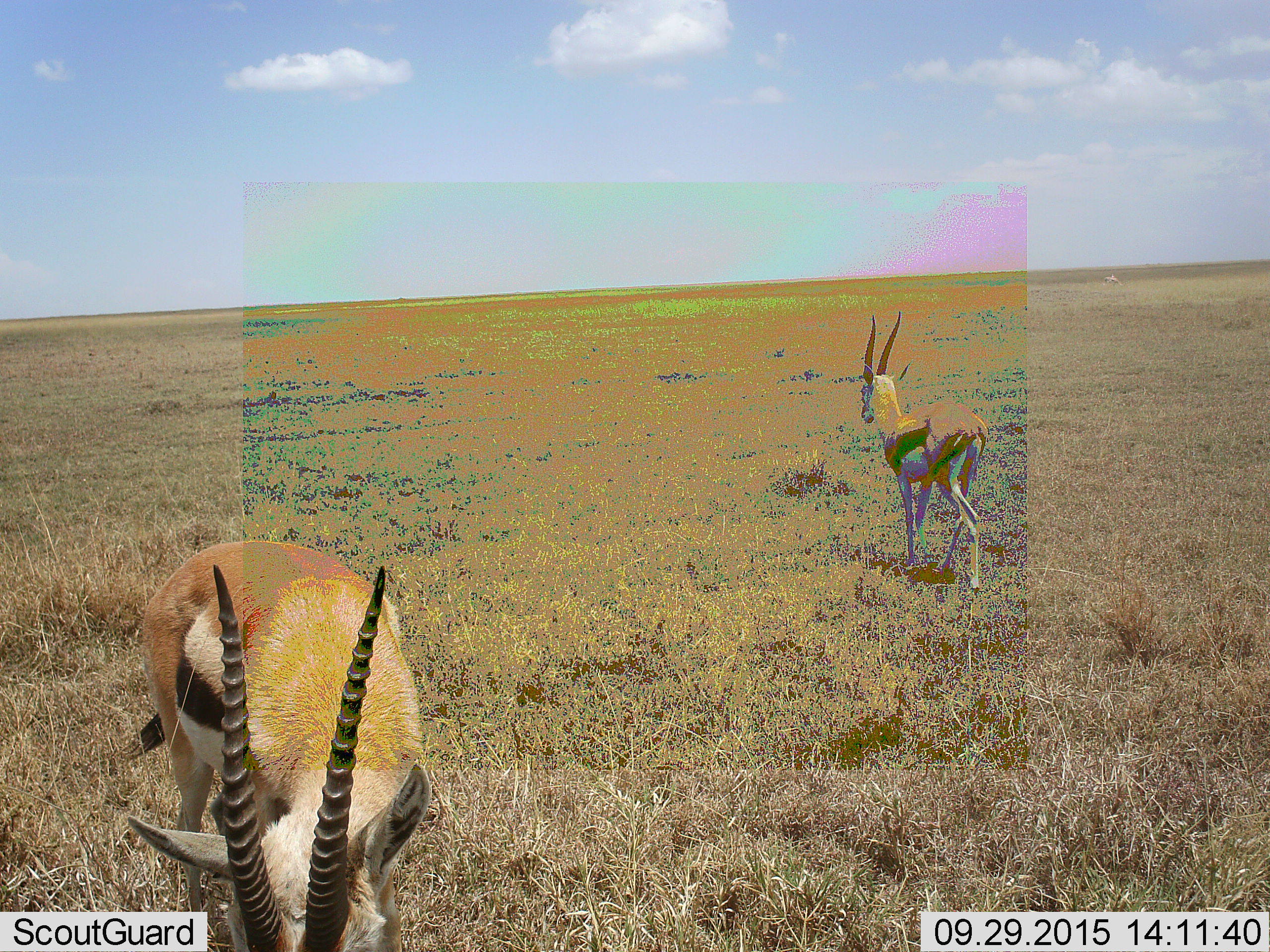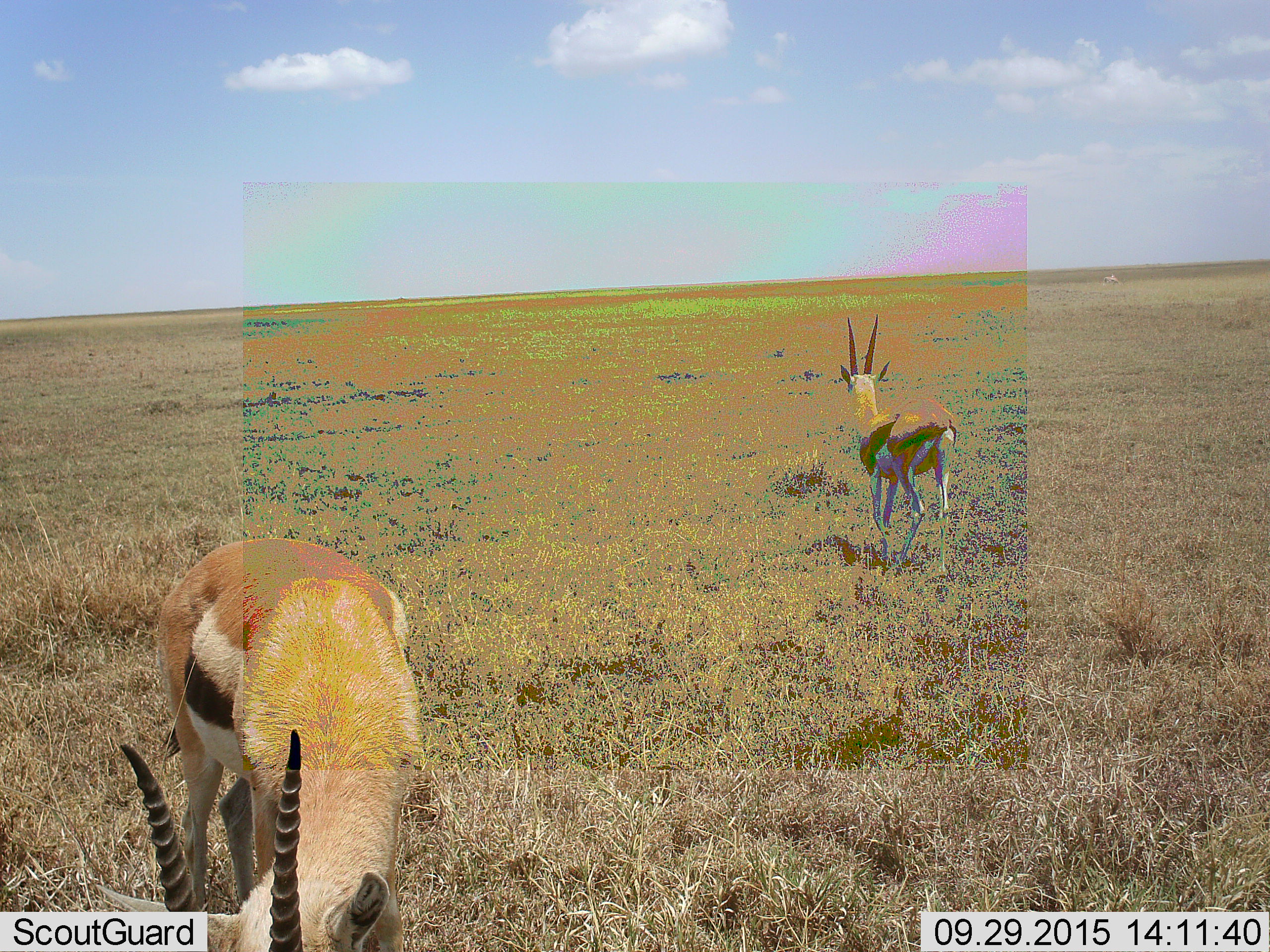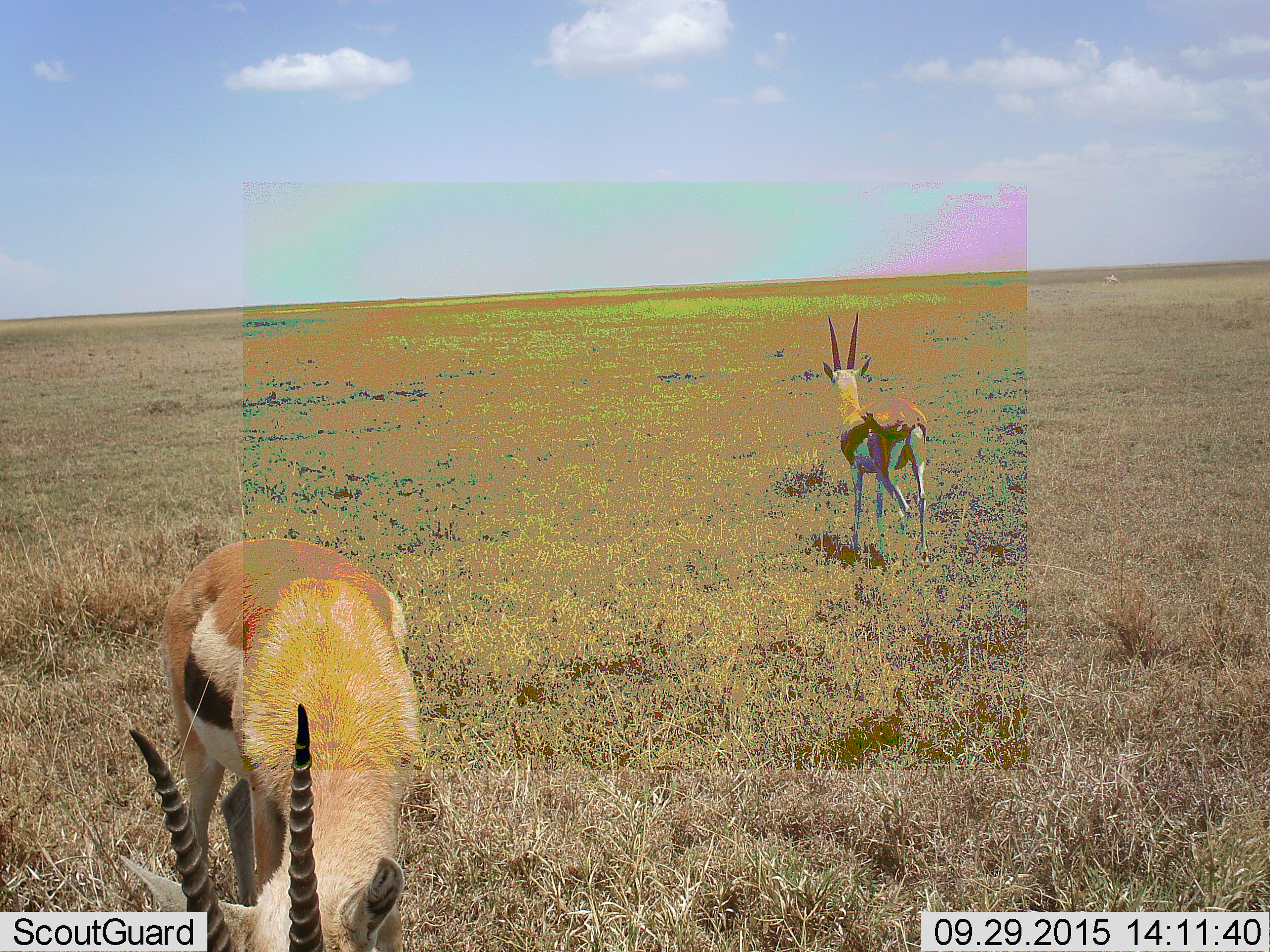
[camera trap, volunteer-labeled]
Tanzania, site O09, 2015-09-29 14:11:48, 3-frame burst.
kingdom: Animalia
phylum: Chordata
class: Mammalia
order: Artiodactyla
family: Bovidae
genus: Eudorcas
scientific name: Eudorcas thomsonii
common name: thomson's gazelle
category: gazellethomsons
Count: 2.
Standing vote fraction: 83%.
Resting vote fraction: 0%.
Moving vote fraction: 67%.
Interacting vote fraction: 0%.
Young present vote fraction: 0%.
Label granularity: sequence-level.